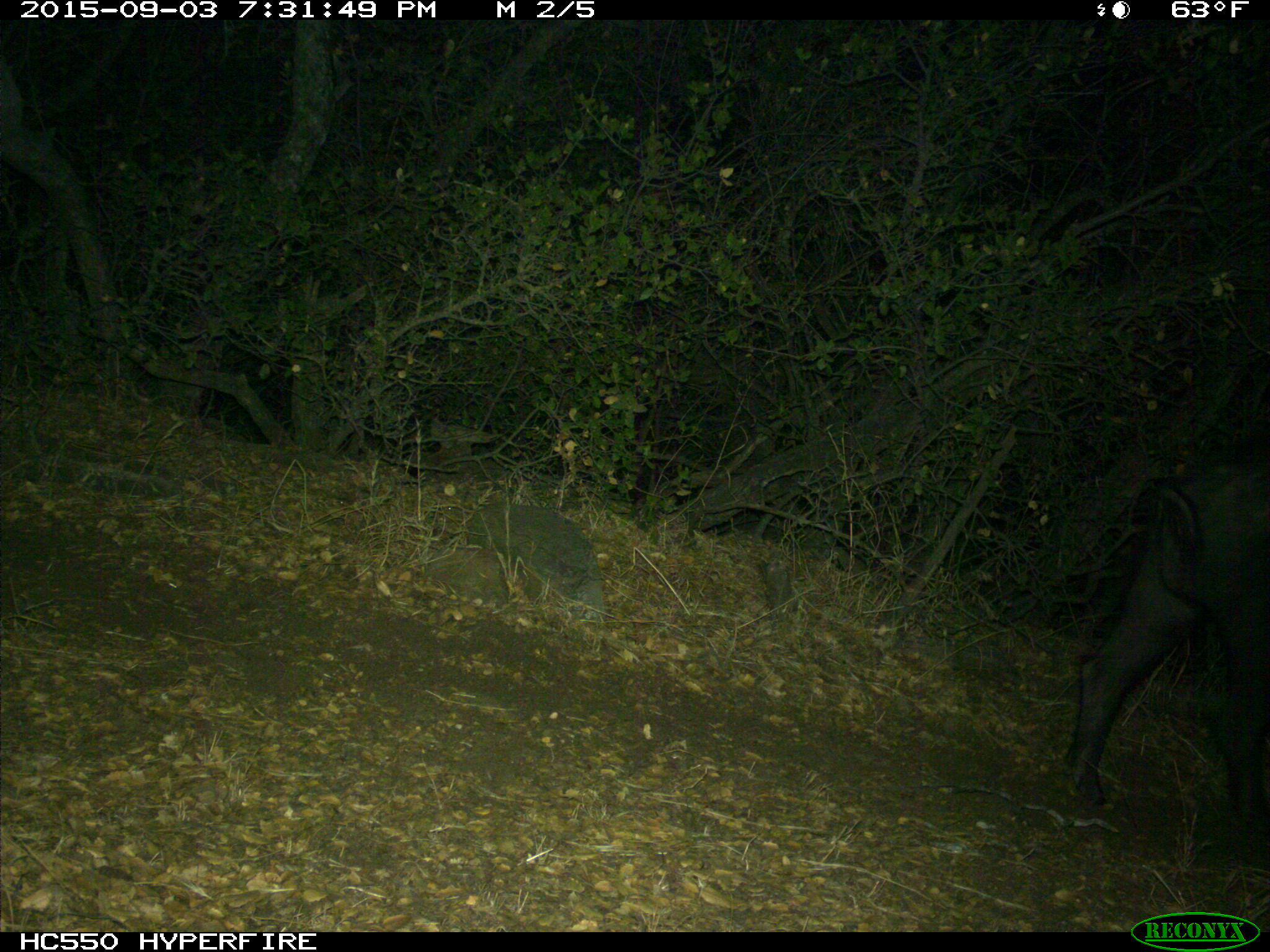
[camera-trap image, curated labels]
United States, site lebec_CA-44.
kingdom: Animalia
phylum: Chordata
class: Mammalia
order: Artiodactyla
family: Suidae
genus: Sus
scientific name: Sus scrofa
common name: wild boar